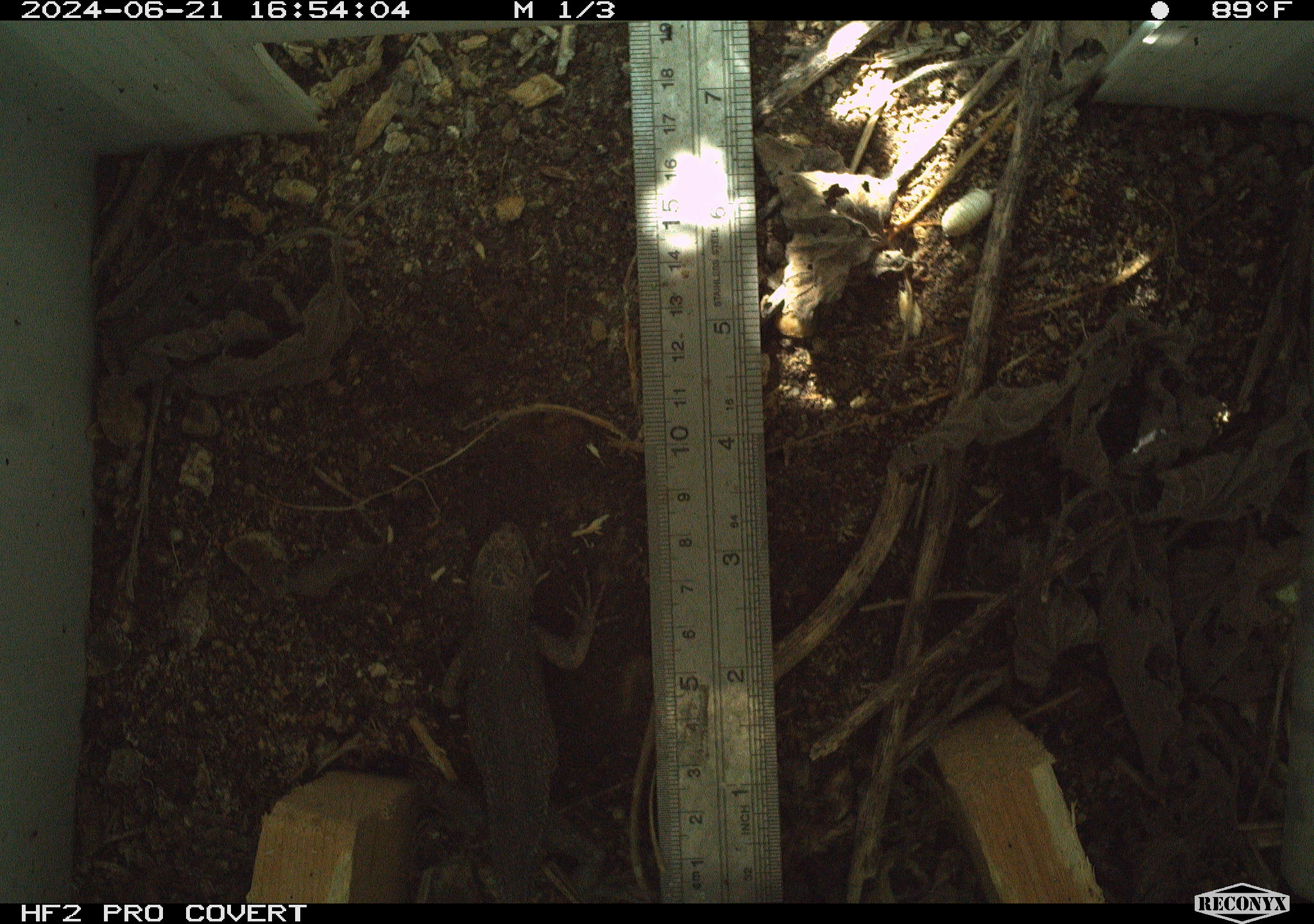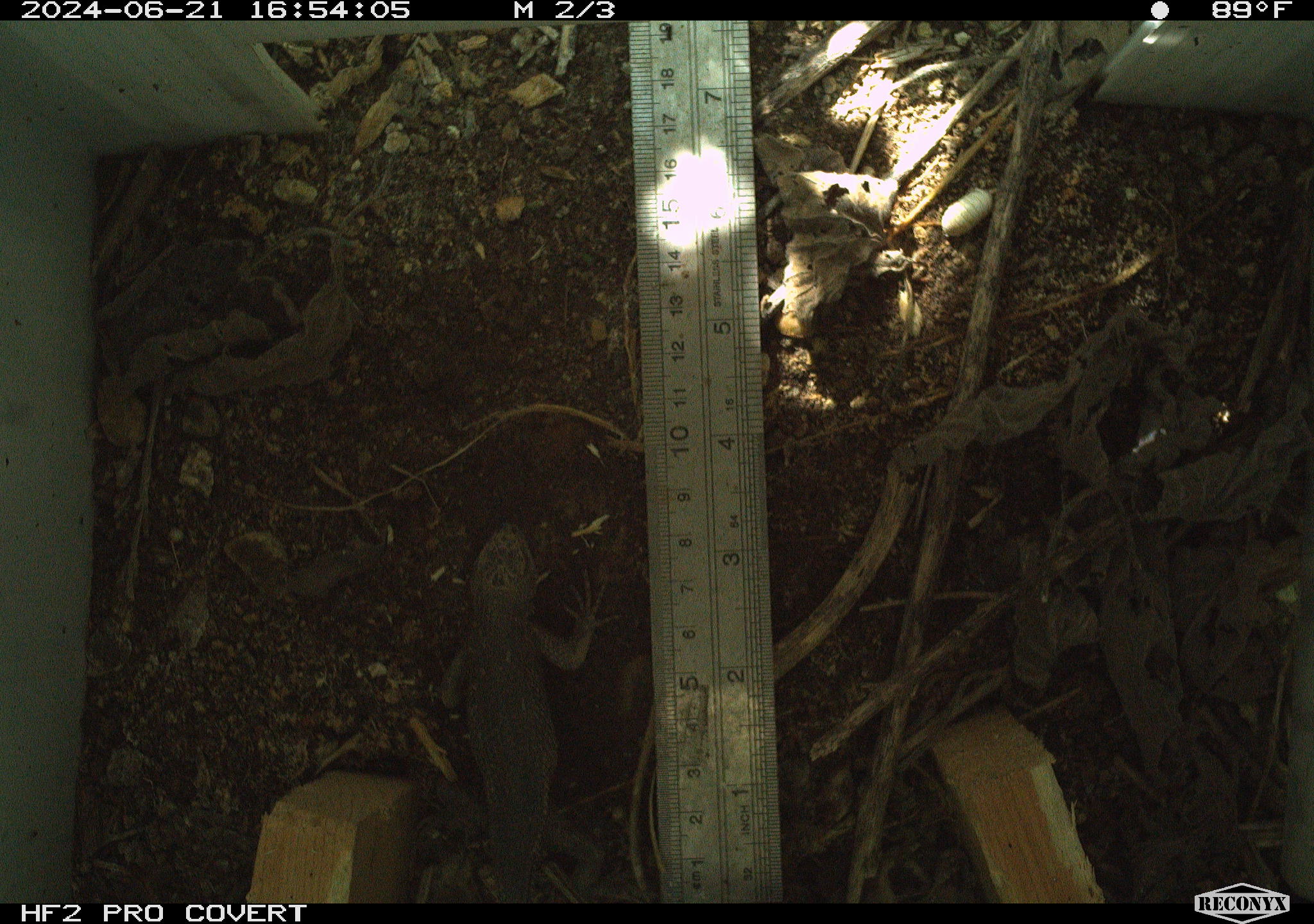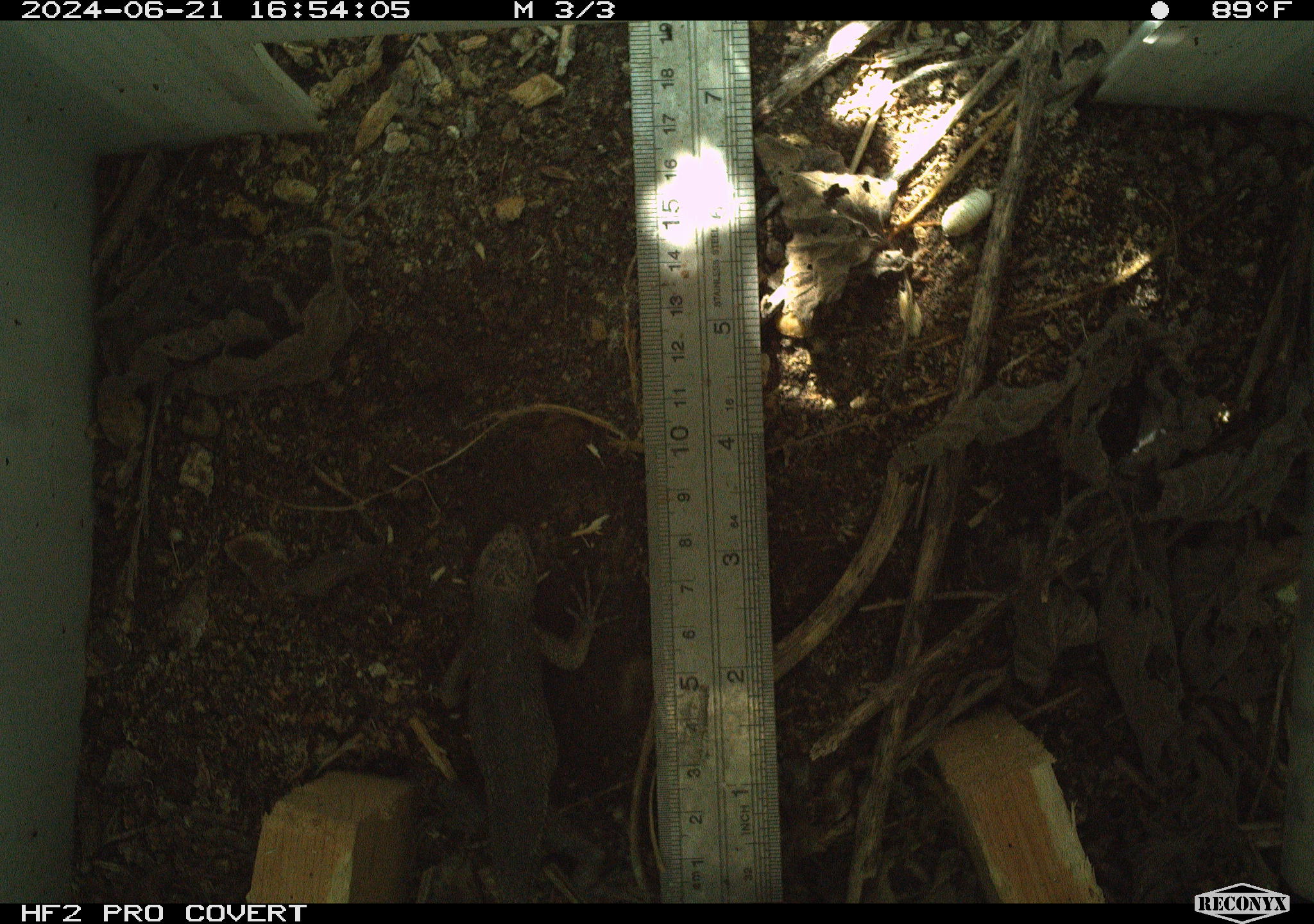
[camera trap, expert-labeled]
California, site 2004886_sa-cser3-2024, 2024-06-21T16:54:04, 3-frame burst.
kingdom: Animalia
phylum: Chordata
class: Reptilia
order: Squamata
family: Phrynosomatidae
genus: Sceloporus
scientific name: Sceloporus occidentalis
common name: western fence lizard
Western fence lizard (Sceloporus occidentalis).